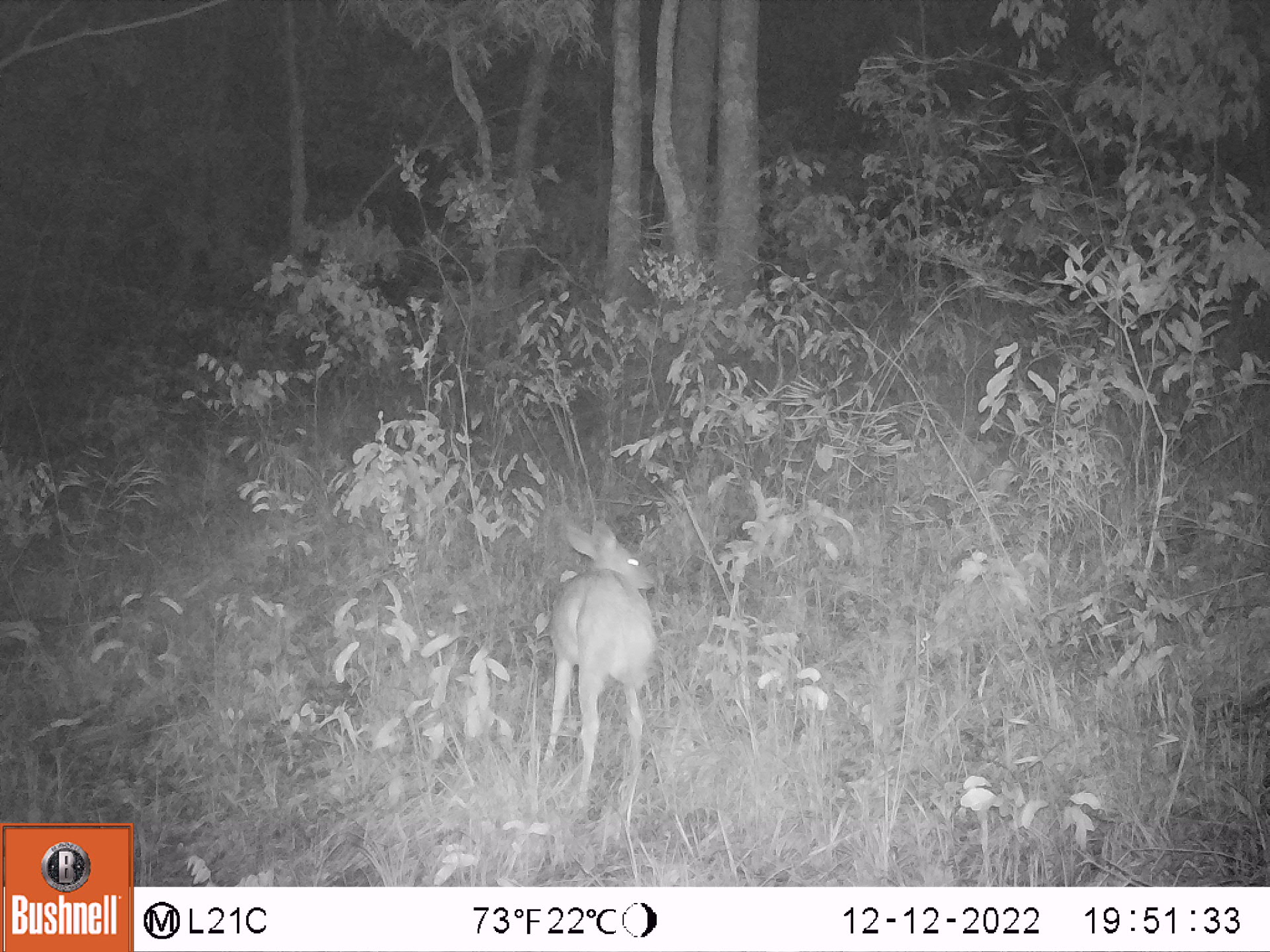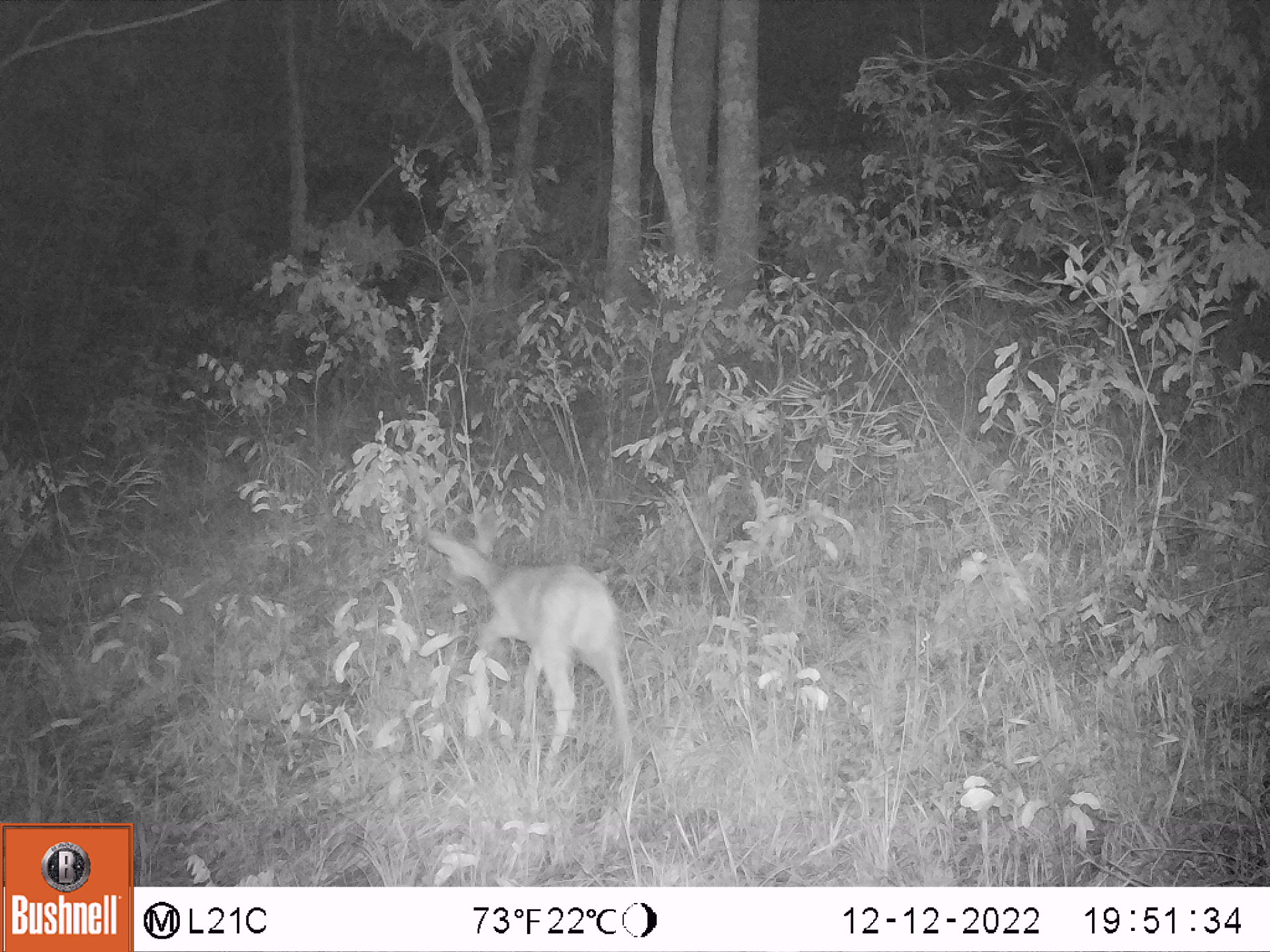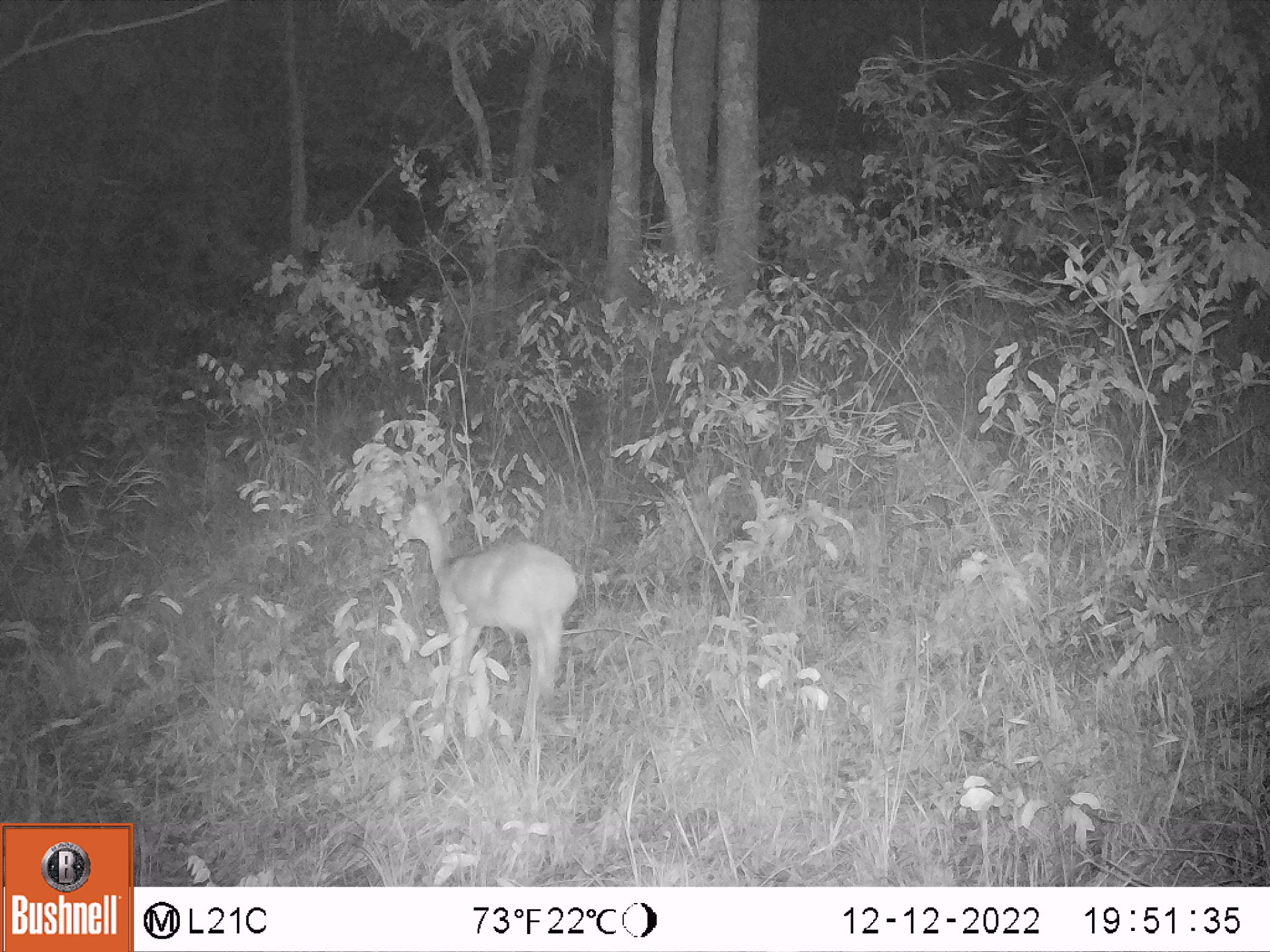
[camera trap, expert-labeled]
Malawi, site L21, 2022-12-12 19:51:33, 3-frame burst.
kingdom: Animalia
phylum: Chordata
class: Mammalia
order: Artiodactyla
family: Bovidae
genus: Tragelaphus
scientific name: Tragelaphus sylvaticus sylvaticus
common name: cape bushbuck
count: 1